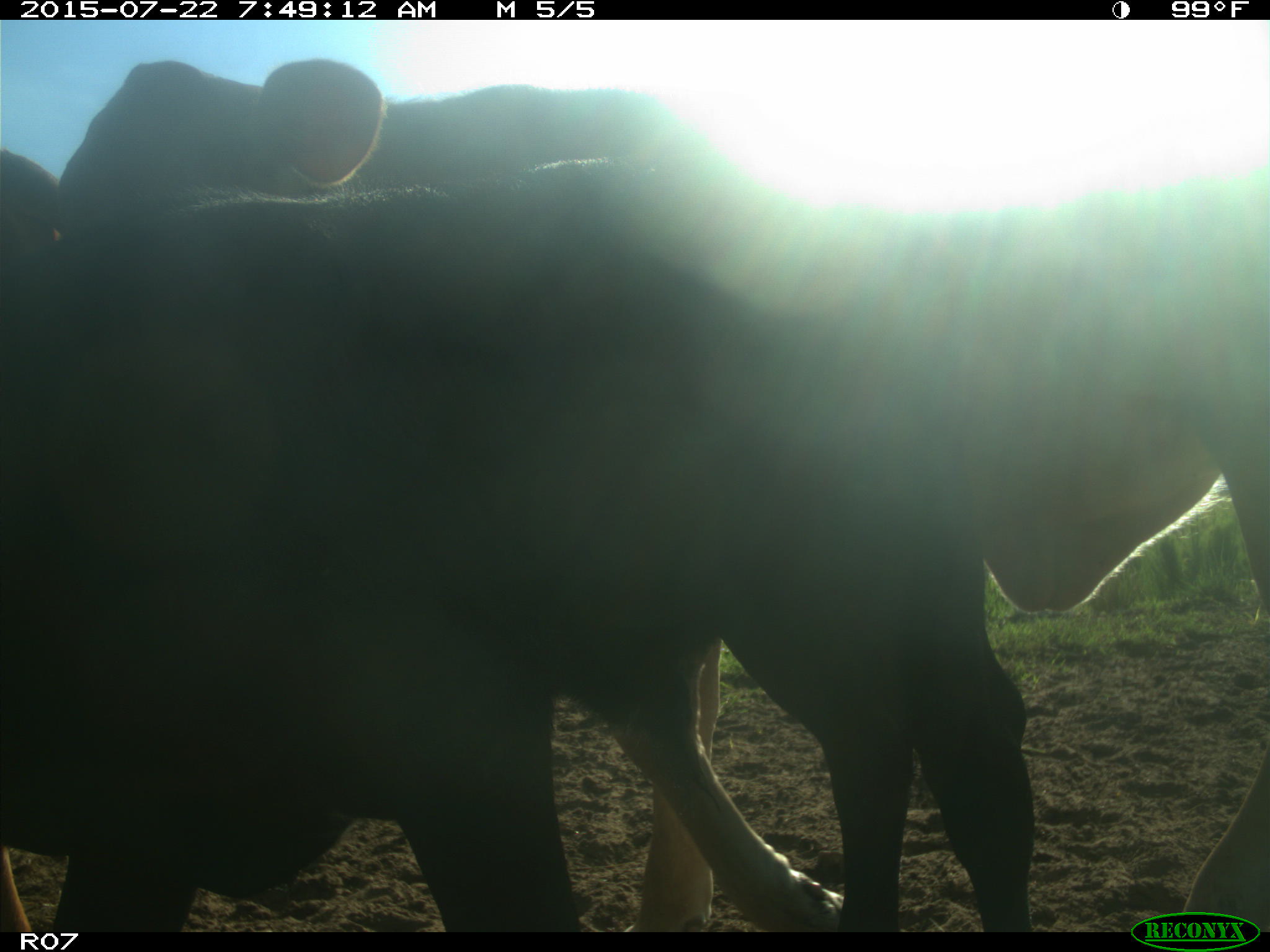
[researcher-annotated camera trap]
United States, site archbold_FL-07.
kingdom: Animalia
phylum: Chordata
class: Mammalia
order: Artiodactyla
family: Cervidae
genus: Odocoileus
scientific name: Odocoileus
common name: deer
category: unidentified deer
Unidentified deer (deer) (Odocoileus).